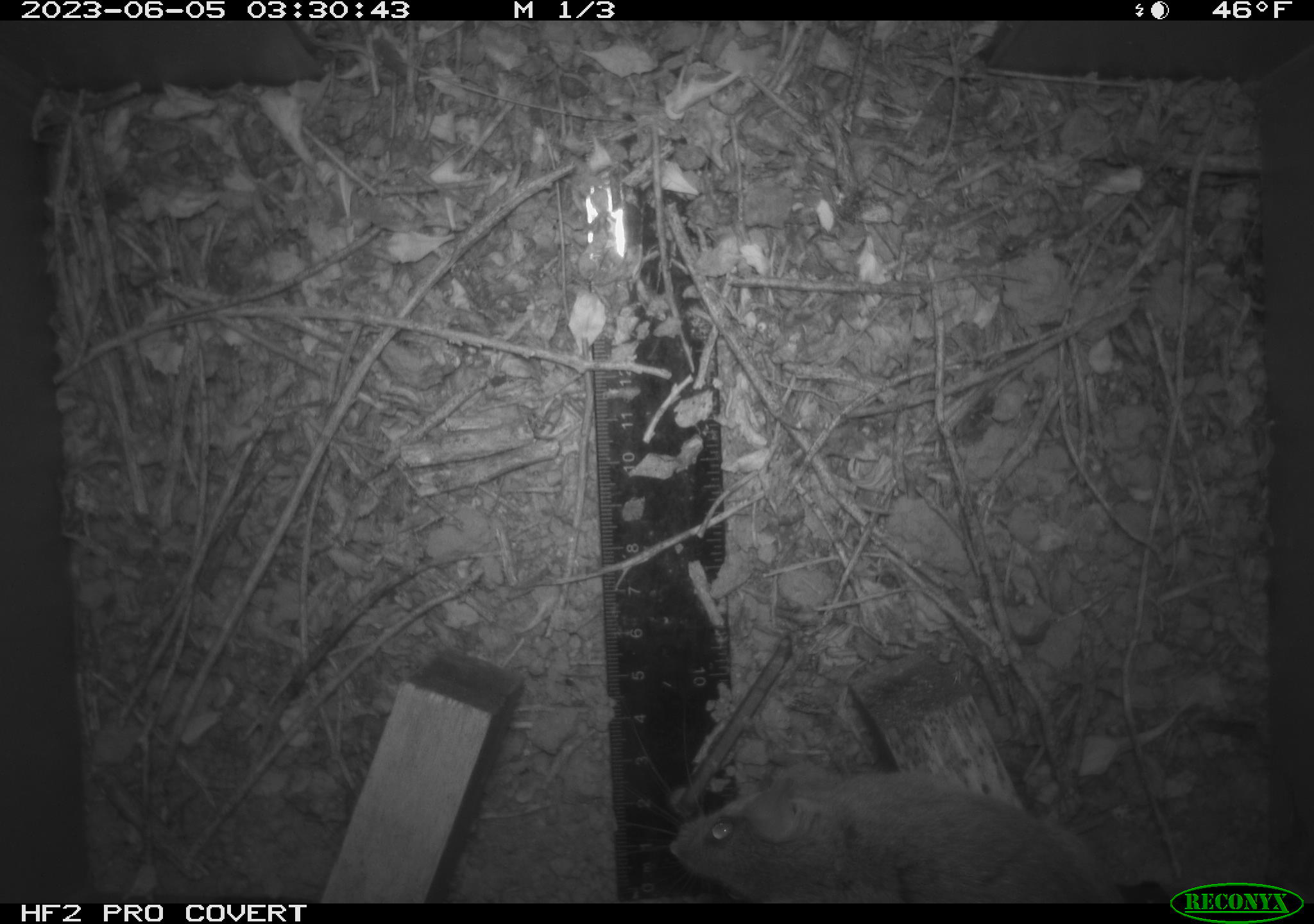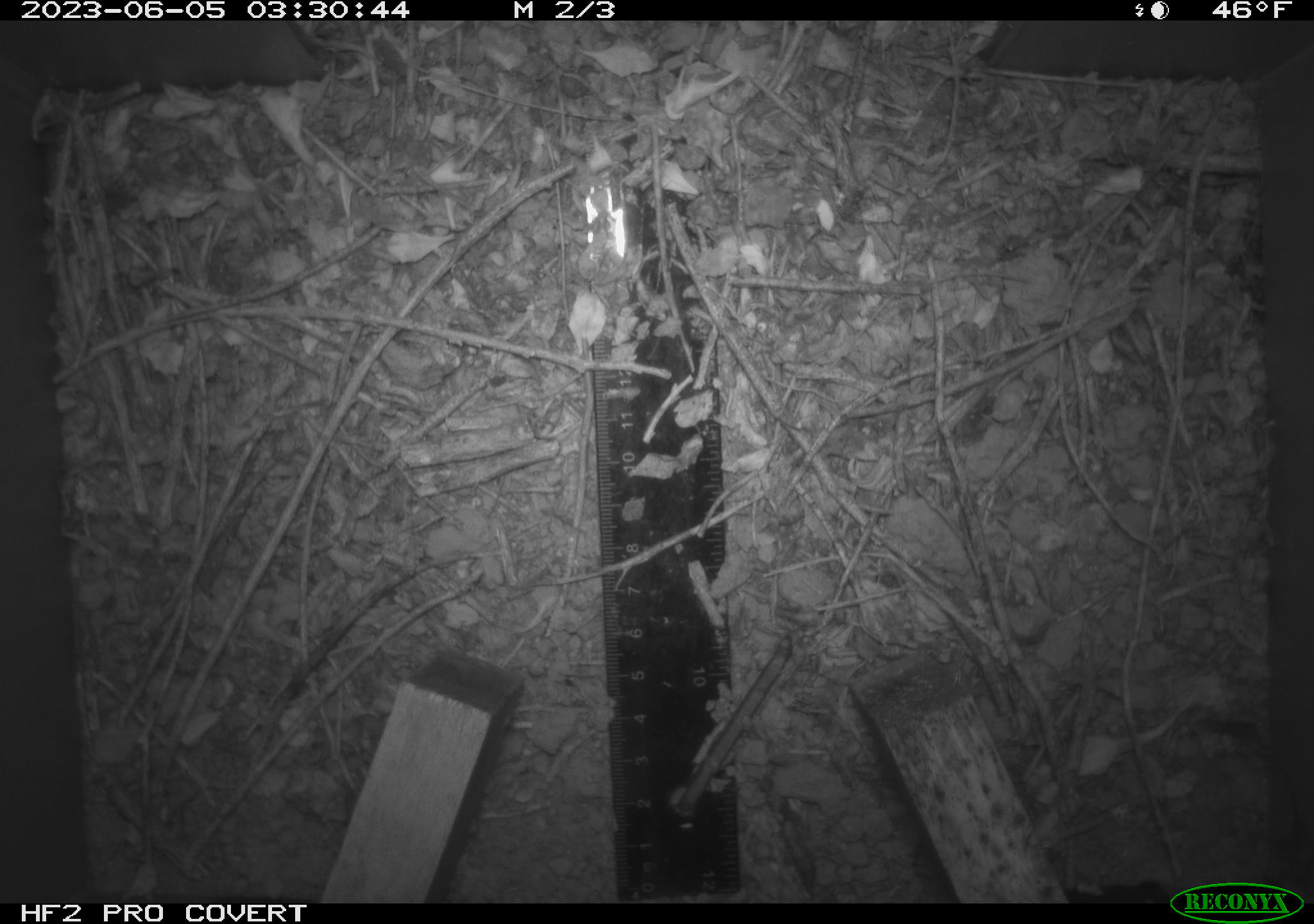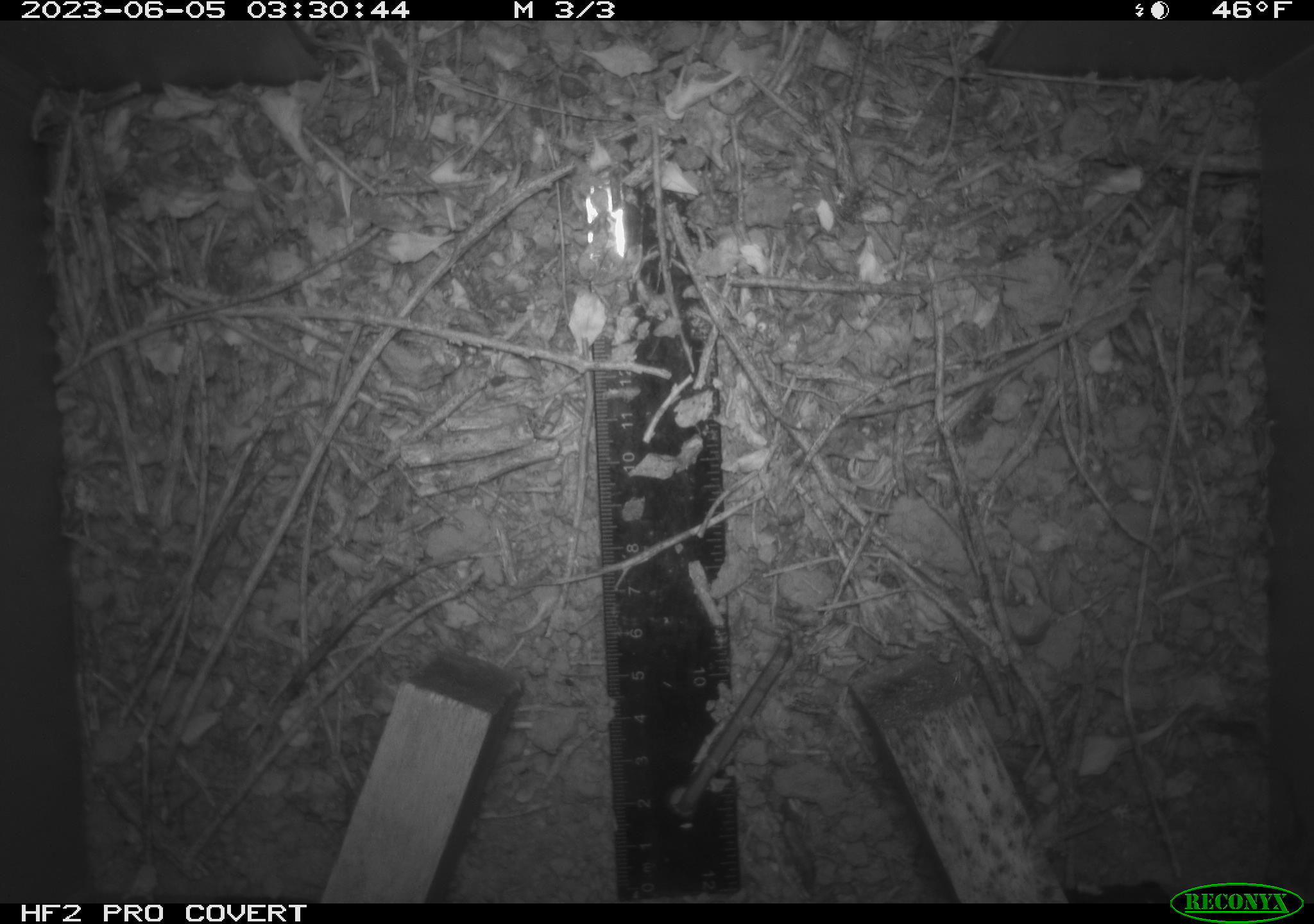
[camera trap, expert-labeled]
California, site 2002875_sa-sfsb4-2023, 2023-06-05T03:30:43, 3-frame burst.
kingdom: Animalia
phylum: Chordata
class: Mammalia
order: Rodentia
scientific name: Rodentia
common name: mouse species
Mouse species (Rodentia).